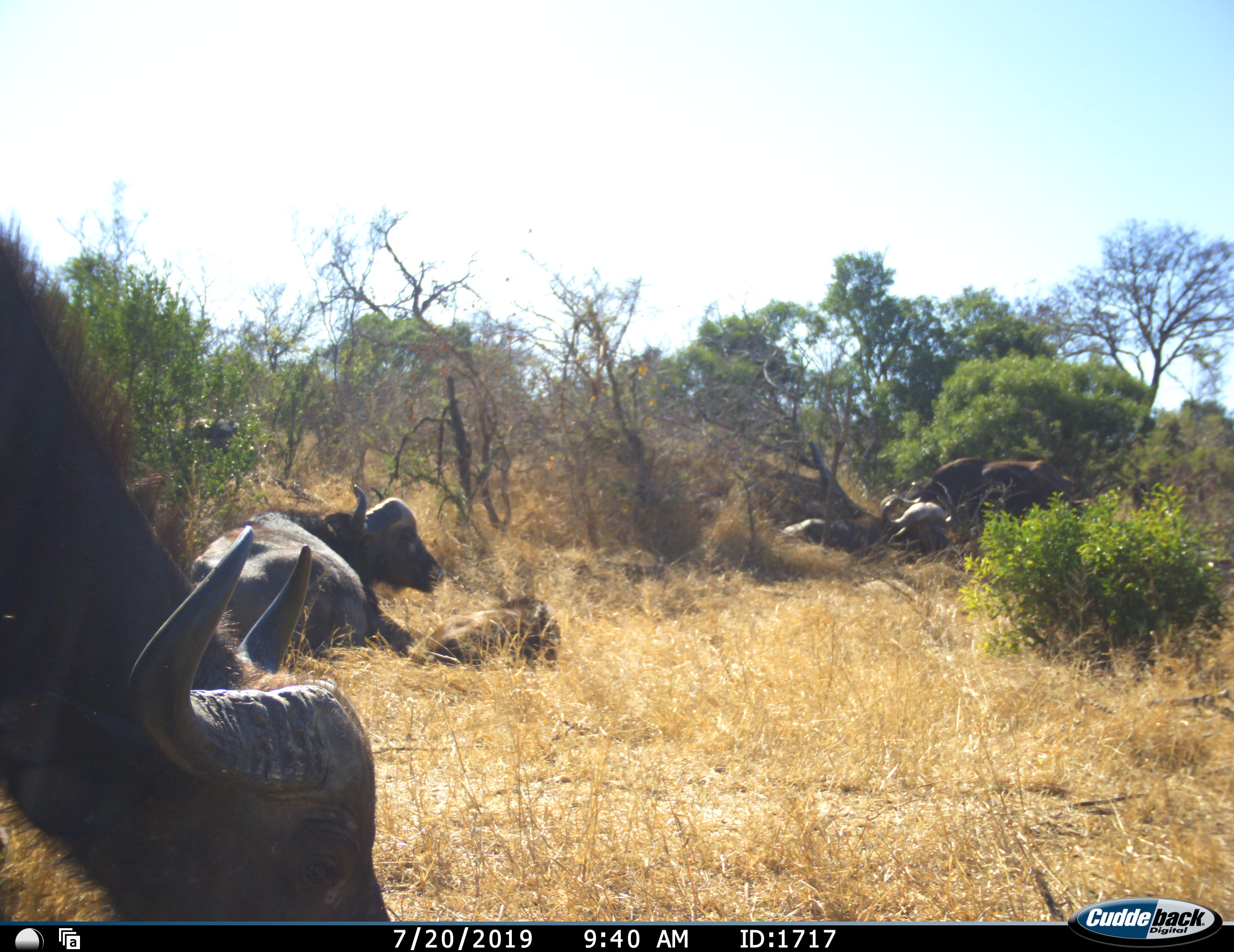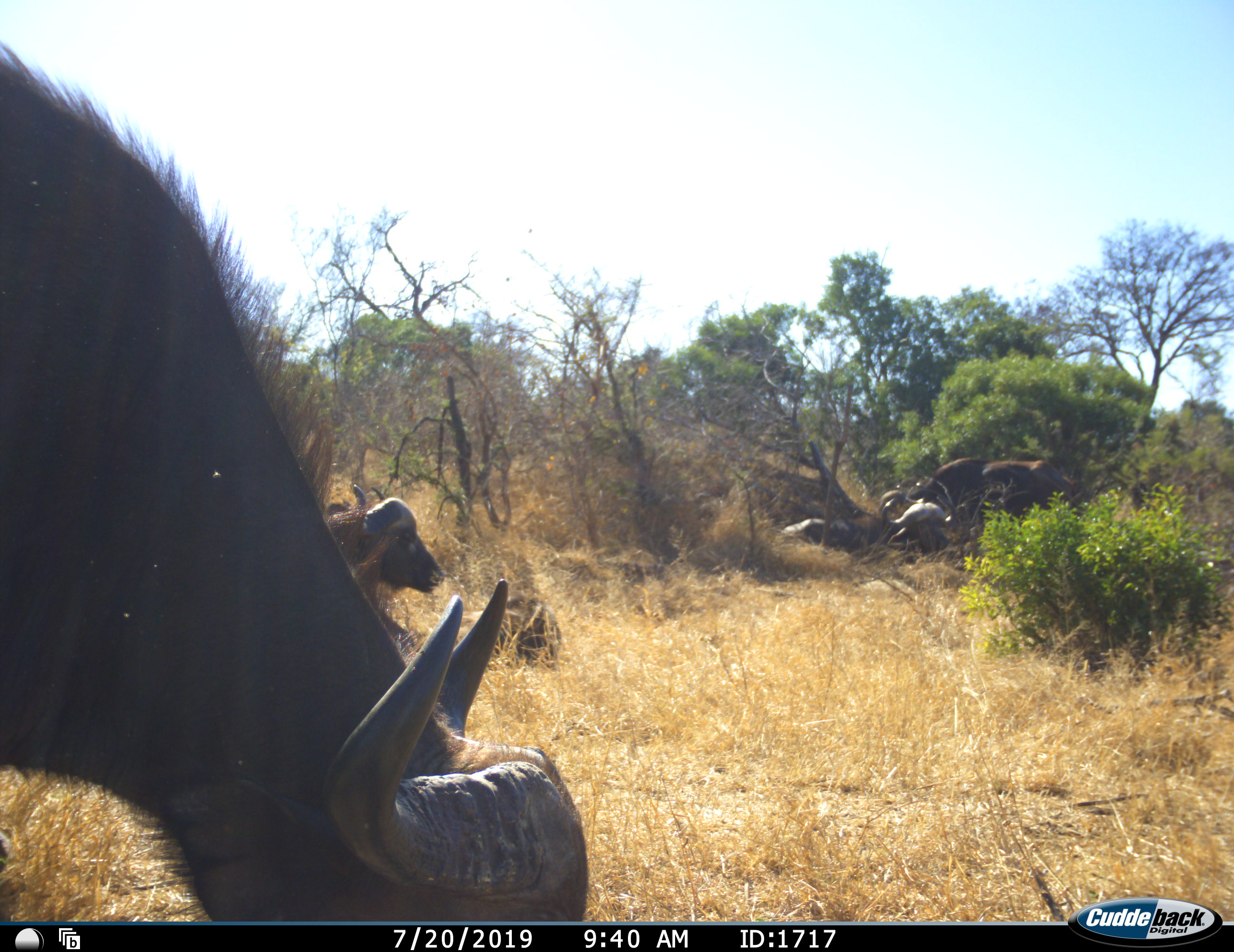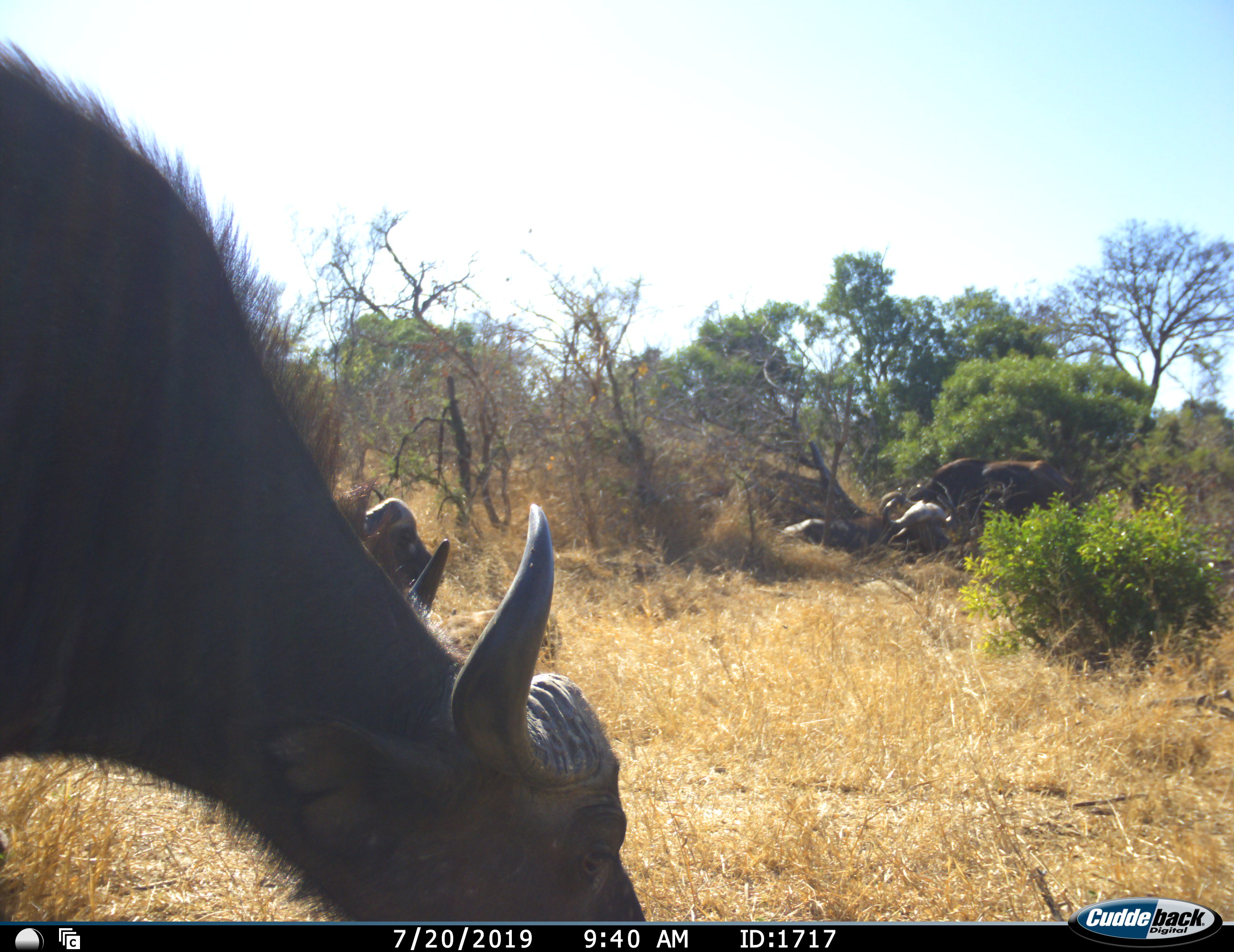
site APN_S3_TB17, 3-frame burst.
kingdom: Animalia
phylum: Chordata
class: Mammalia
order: Artiodactyla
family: Bovidae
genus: Syncerus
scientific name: Syncerus caffer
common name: african buffalo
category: buffalo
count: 6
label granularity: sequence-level